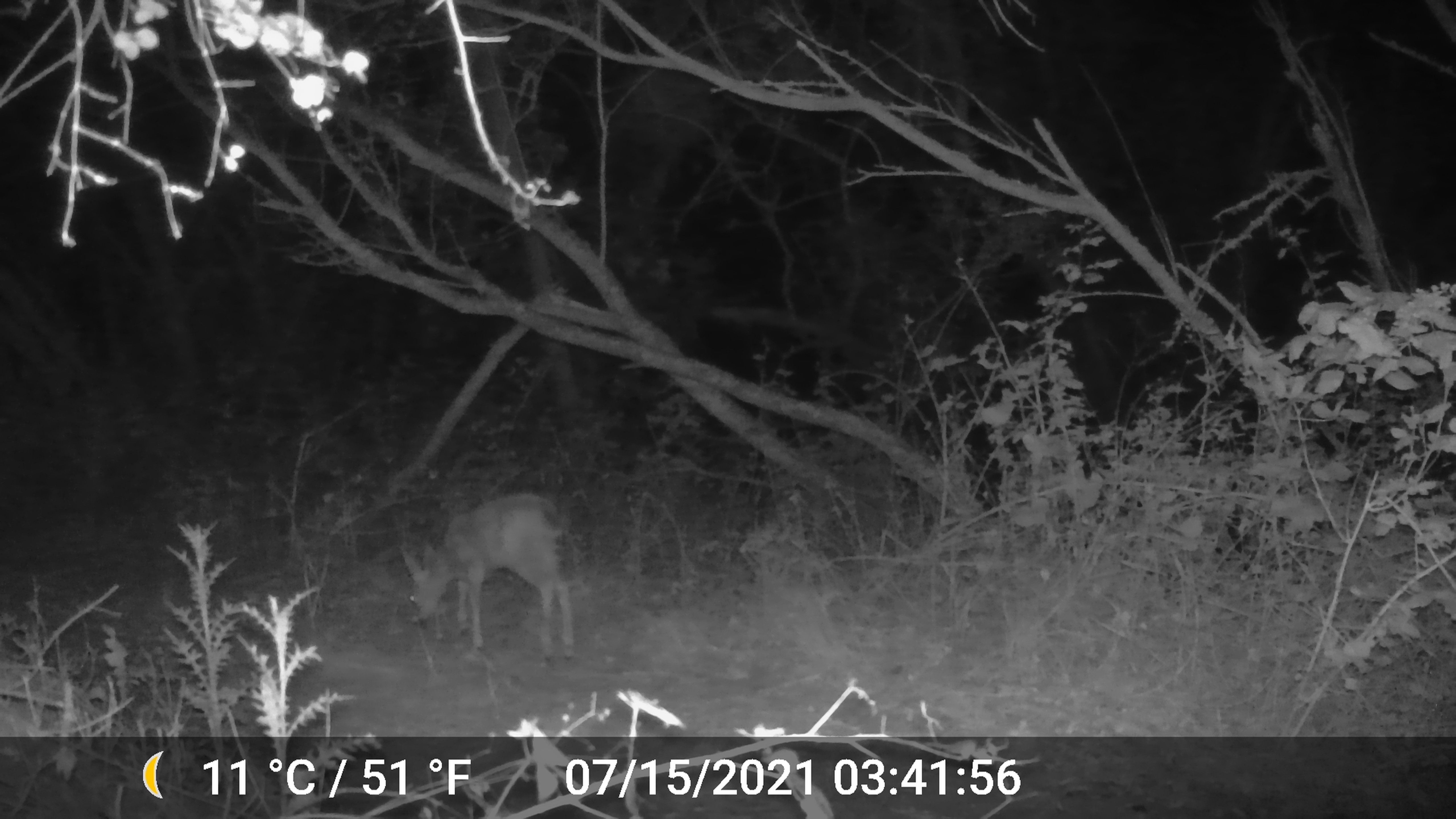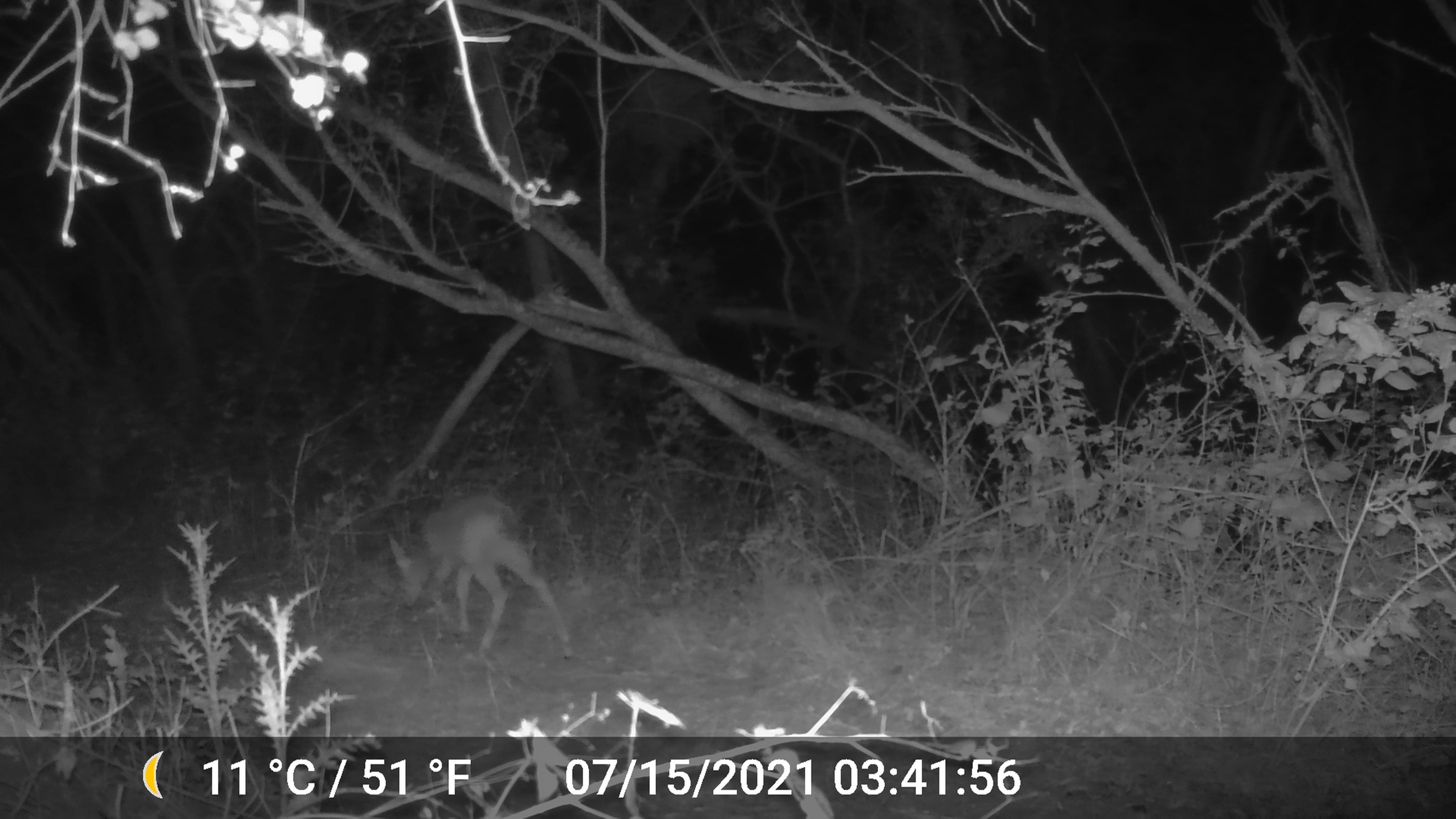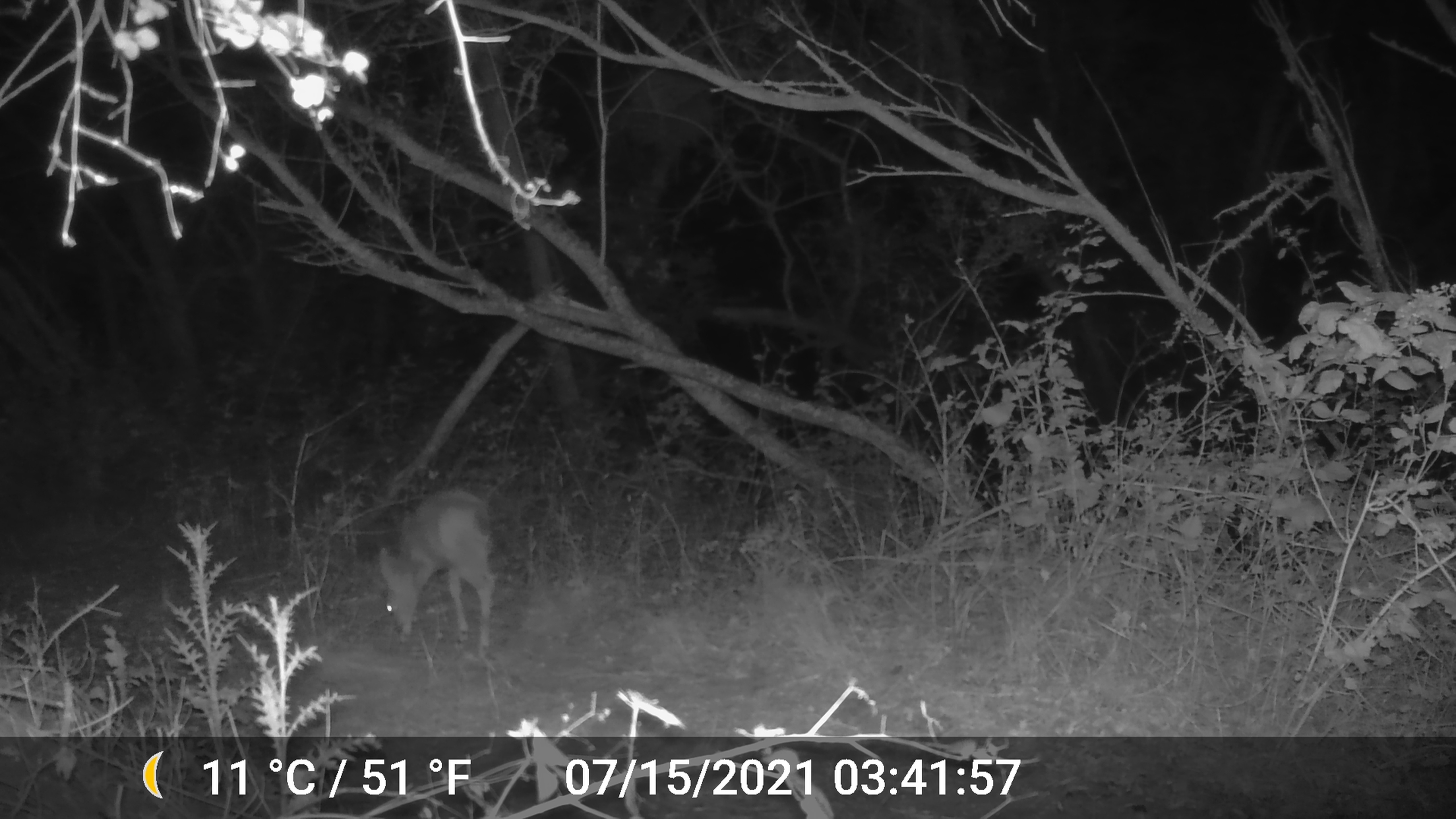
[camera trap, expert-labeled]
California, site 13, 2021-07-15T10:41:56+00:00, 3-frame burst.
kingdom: Animalia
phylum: Chordata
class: Mammalia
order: Artiodactyla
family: Cervidae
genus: Odocoileus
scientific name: Odocoileus hemionus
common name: mule deer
Mule deer (Odocoileus hemionus).